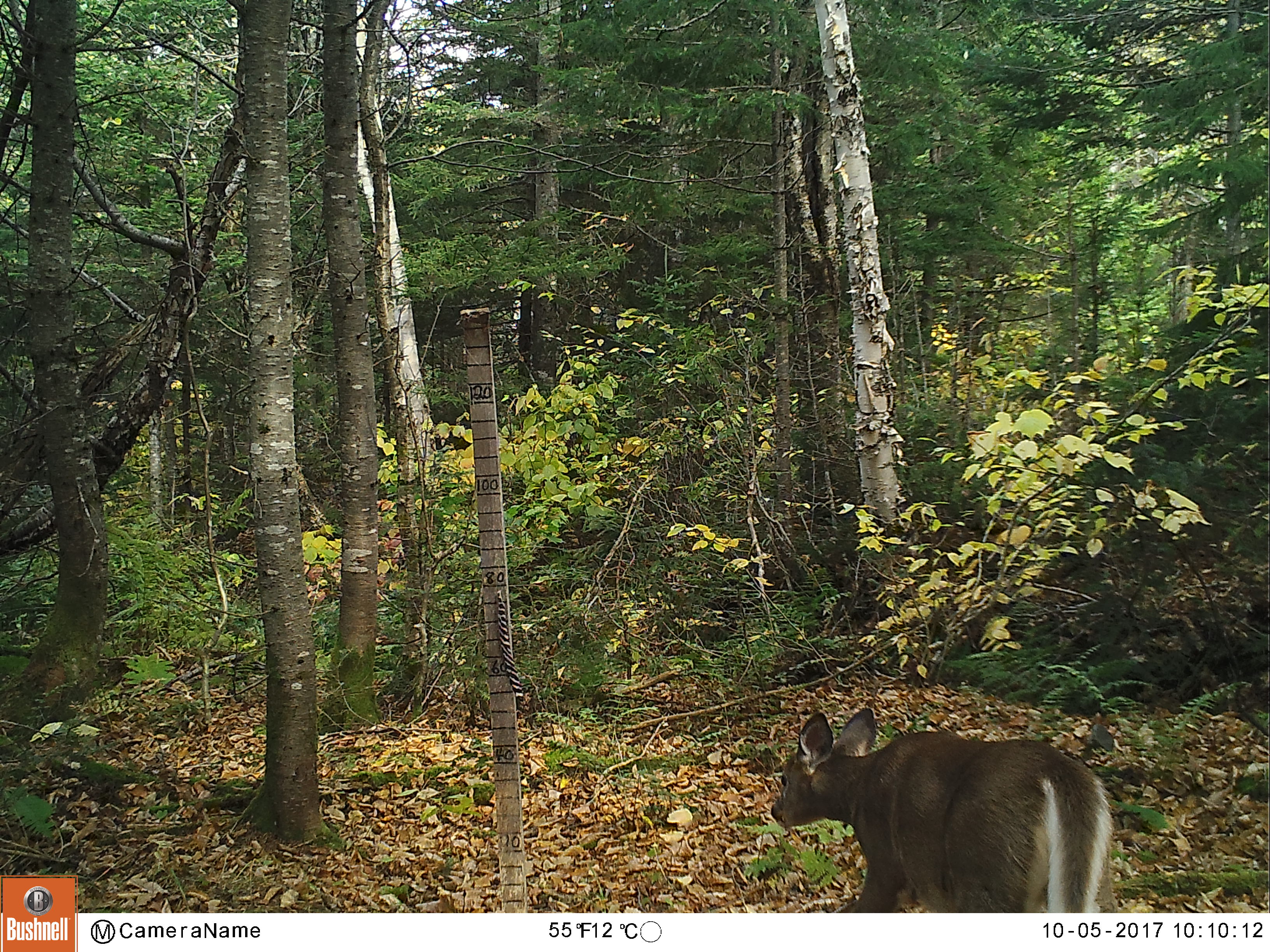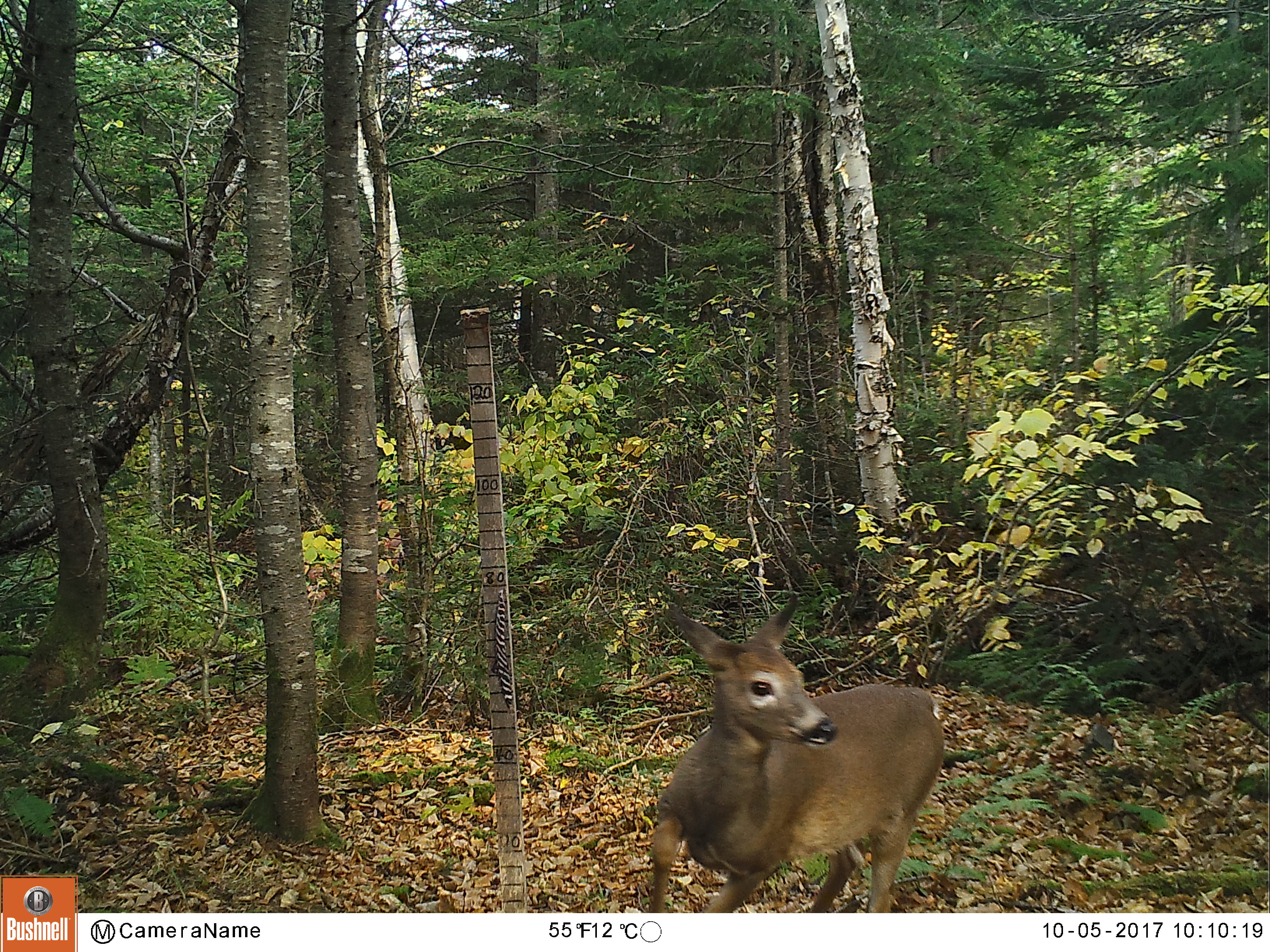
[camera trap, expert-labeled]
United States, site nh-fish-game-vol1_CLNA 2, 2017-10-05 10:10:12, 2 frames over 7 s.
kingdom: Animalia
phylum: Chordata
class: Mammalia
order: Artiodactyla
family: Cervidae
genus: Odocoileus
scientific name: Odocoileus virginianus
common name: white-tailed deer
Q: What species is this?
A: White-tailed deer (Odocoileus virginianus).